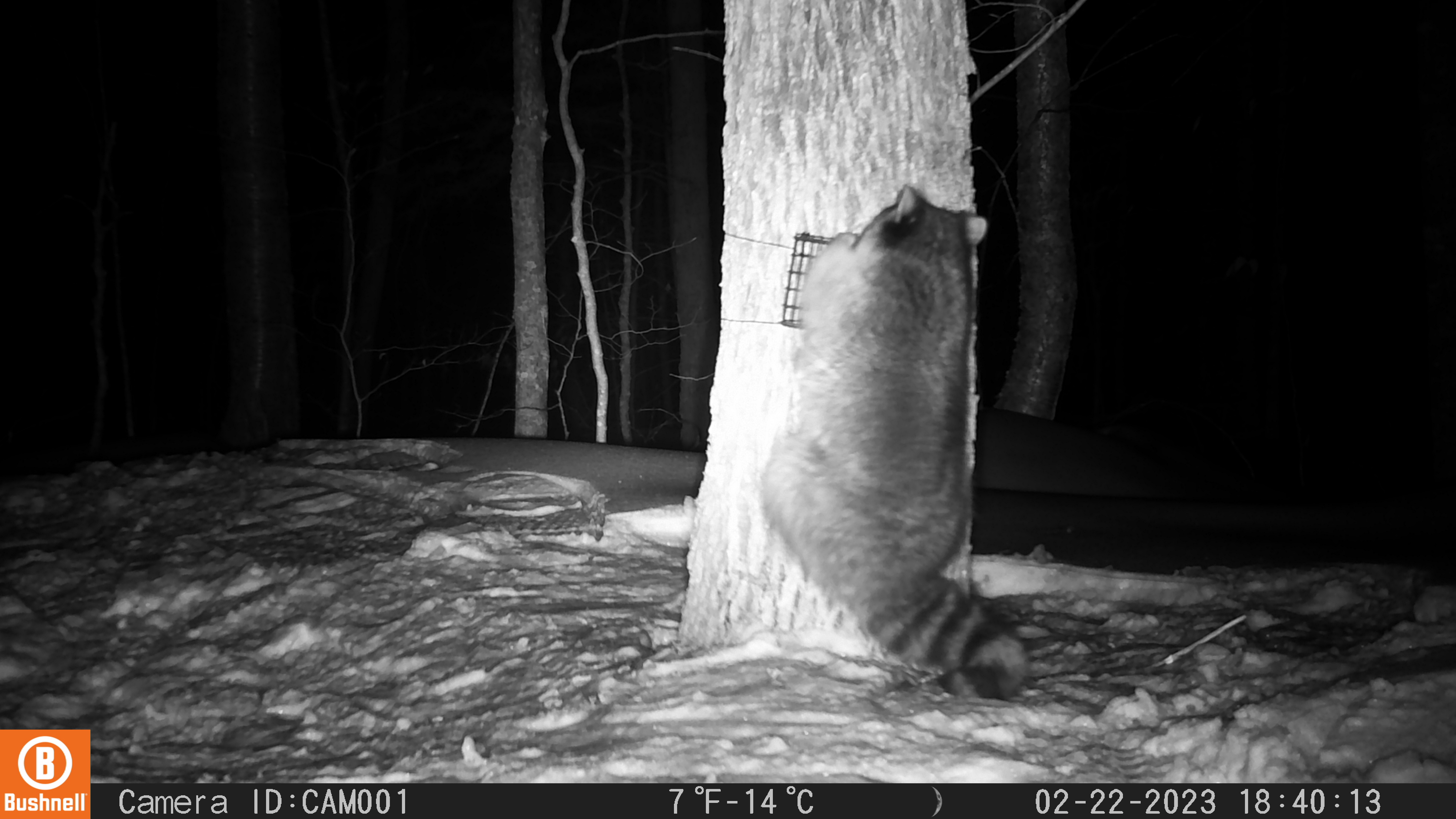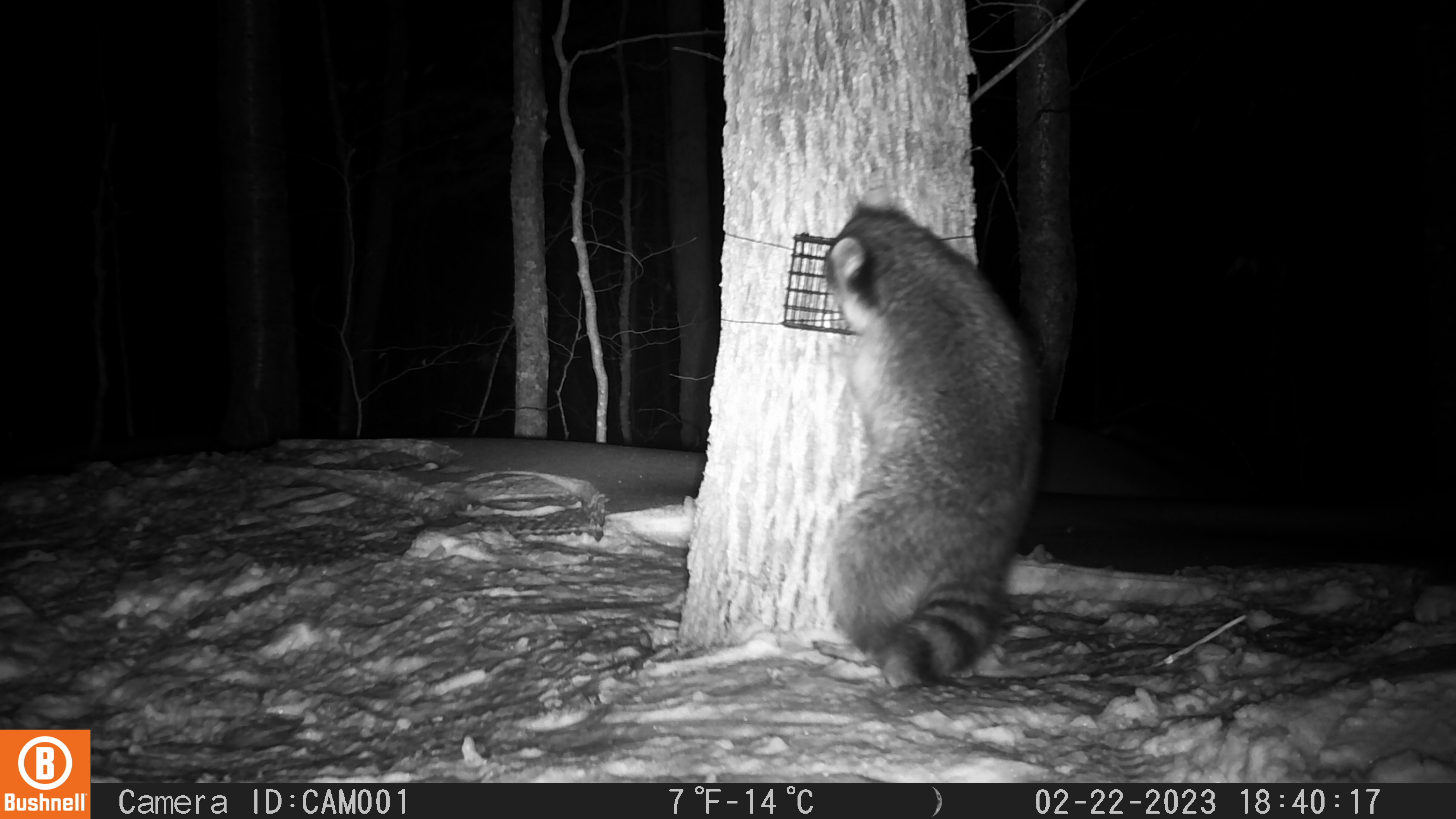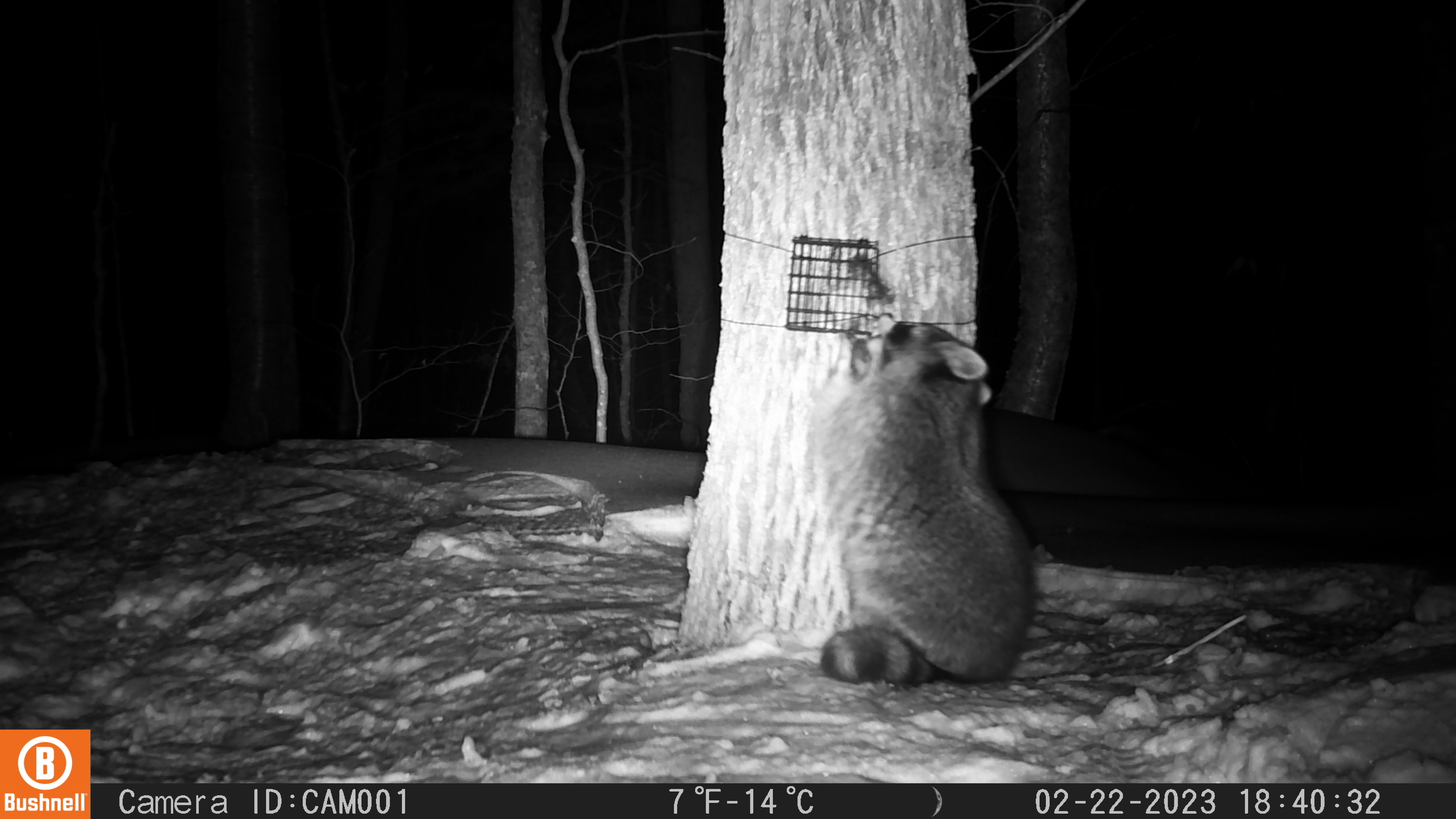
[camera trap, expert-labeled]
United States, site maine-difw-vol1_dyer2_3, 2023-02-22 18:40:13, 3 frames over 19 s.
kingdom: Animalia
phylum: Chordata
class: Mammalia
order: Carnivora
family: Procyonidae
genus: Procyon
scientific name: Procyon lotor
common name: raccoon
Raccoon (Procyon lotor).